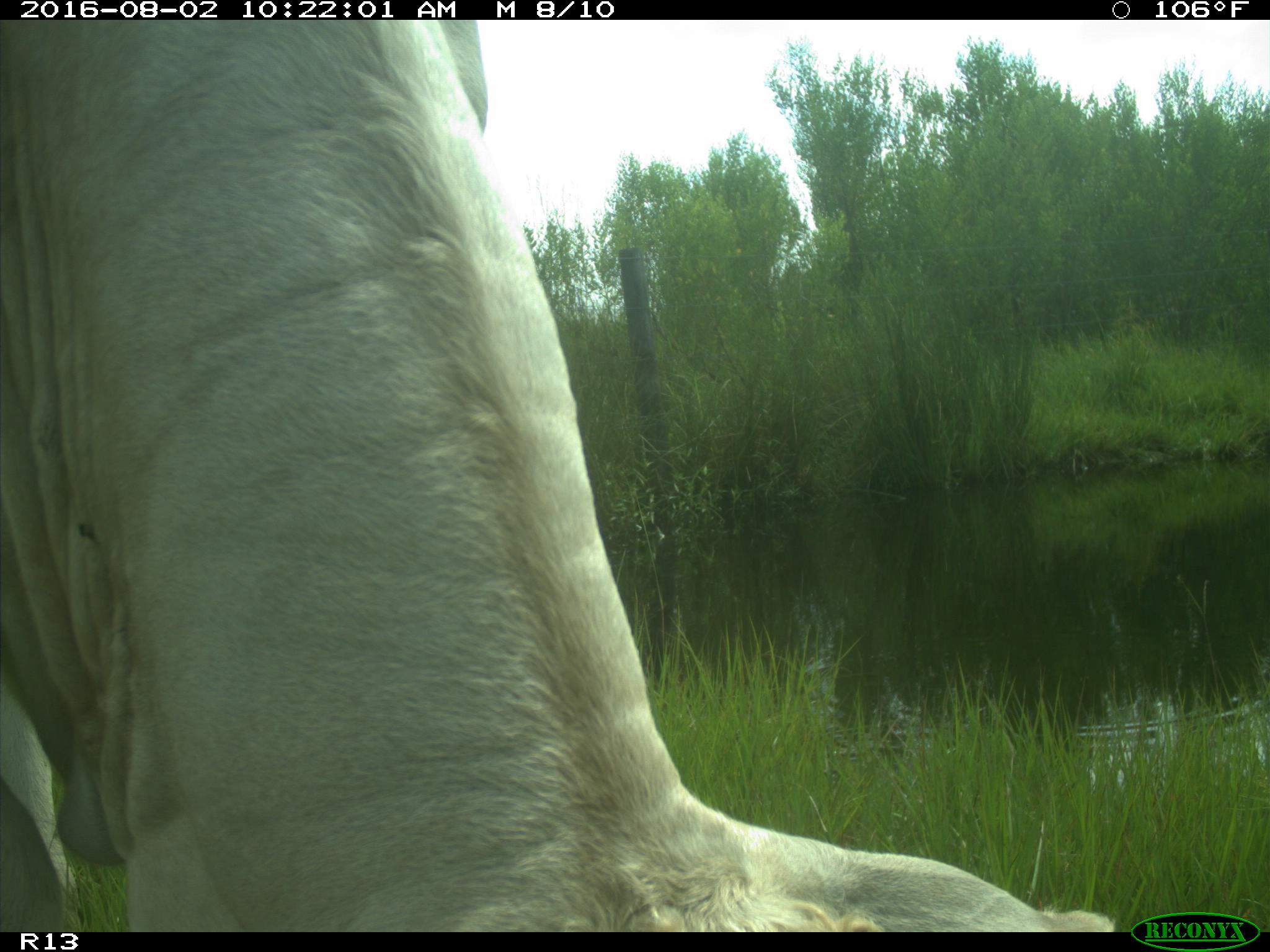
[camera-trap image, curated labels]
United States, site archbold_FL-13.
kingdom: Animalia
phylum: Chordata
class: Mammalia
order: Artiodactyla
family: Bovidae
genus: Bos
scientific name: Bos taurus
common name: domestic cow